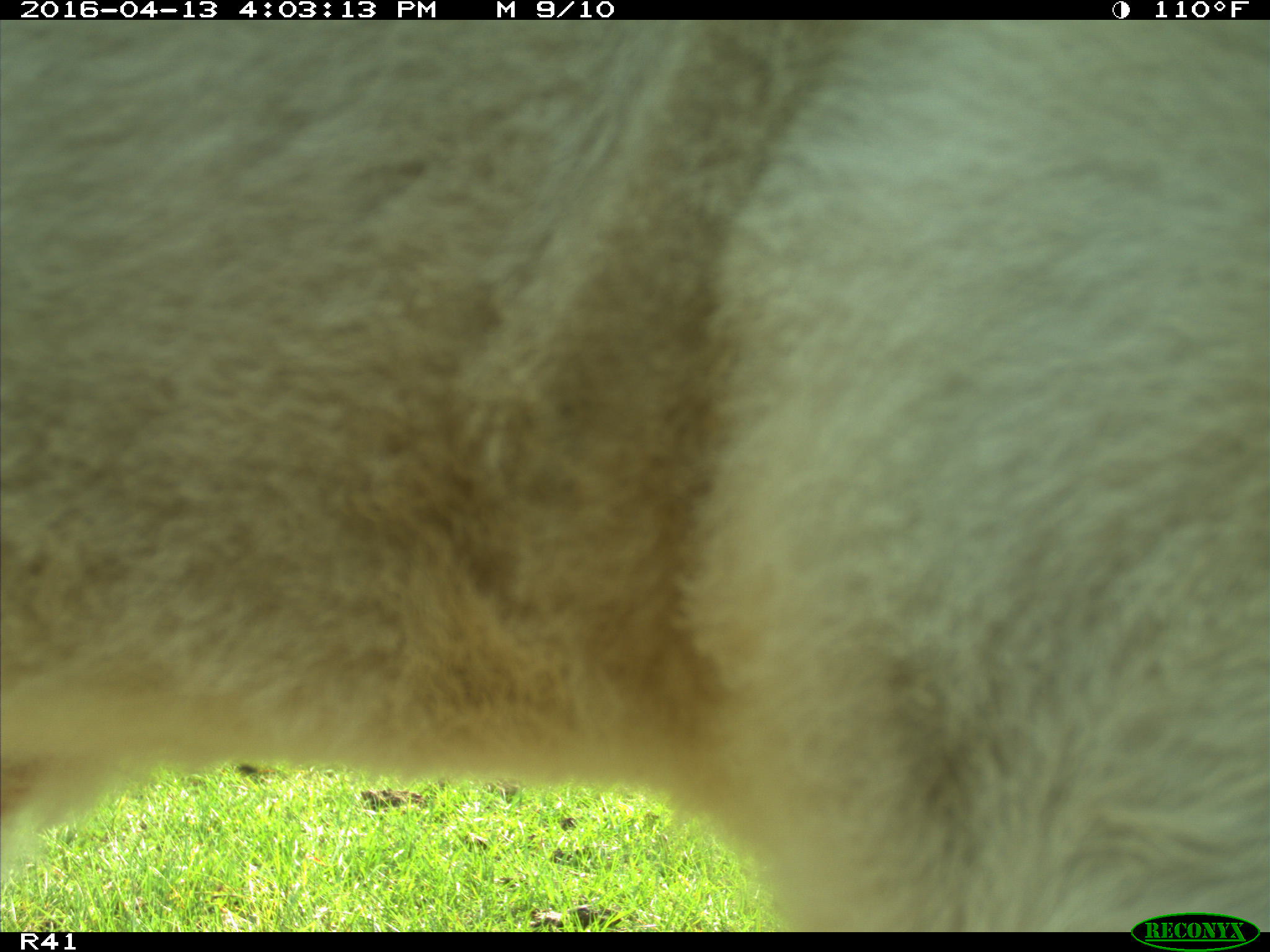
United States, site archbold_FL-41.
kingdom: Animalia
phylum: Chordata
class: Mammalia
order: Artiodactyla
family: Bovidae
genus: Bos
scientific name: Bos taurus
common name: domestic cow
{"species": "Bos taurus (domestic cow)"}